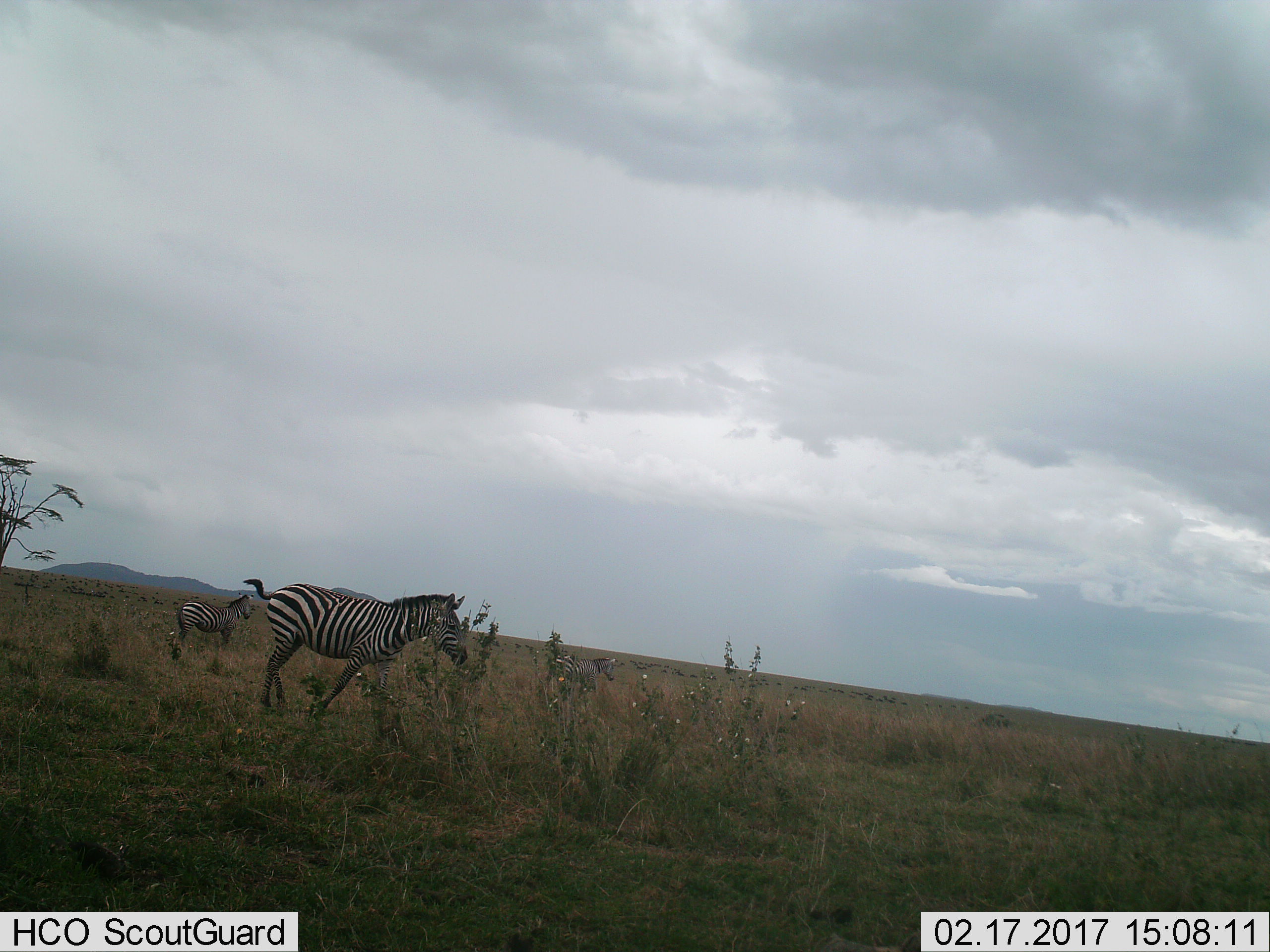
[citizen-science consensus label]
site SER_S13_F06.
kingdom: Animalia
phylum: Chordata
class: Mammalia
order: Perissodactyla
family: Equidae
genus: Equus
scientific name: Equus quagga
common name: plains zebra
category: zebraplains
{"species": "zebraplains (plains zebra) (Equus quagga)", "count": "3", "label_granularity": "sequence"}